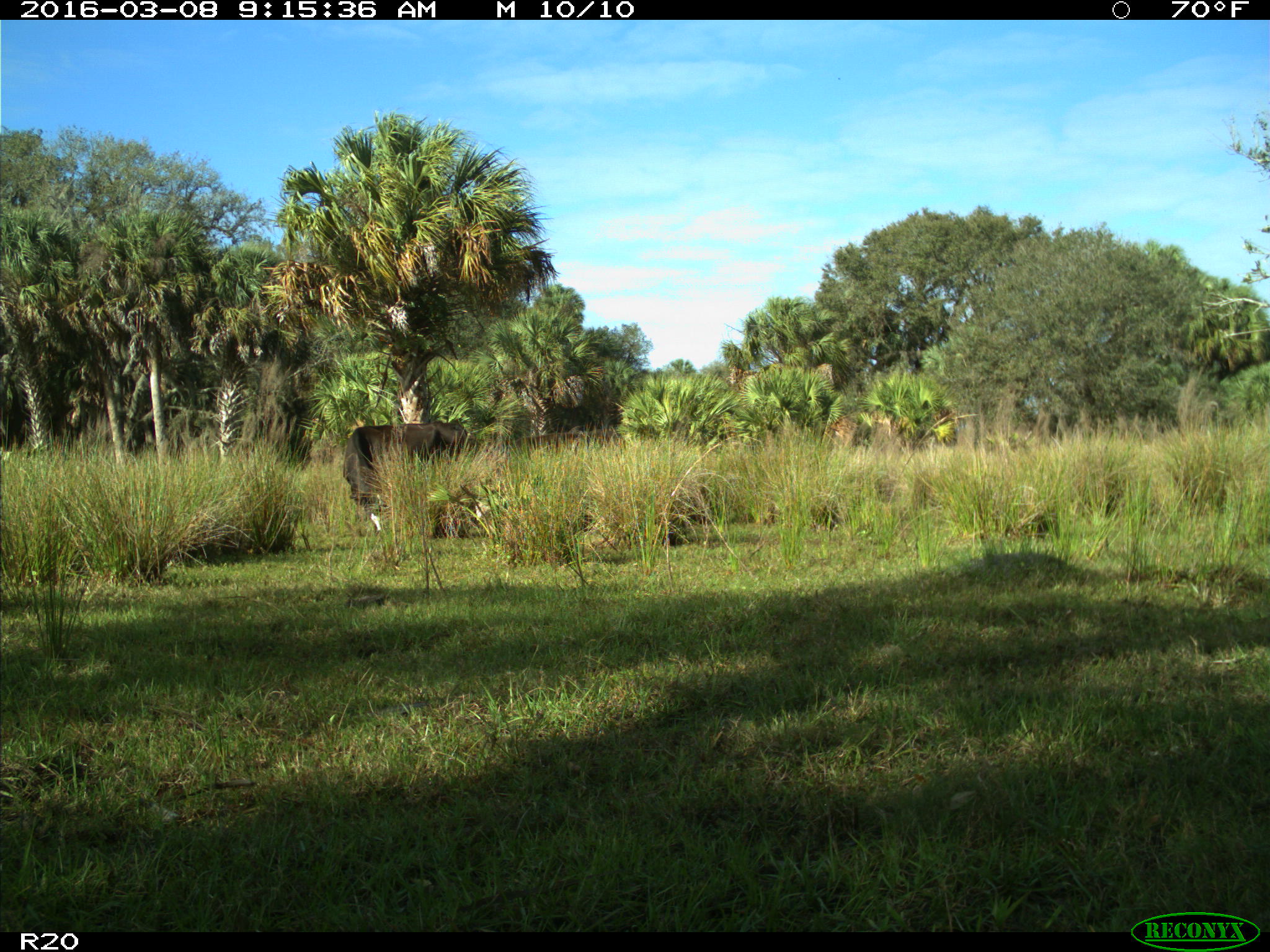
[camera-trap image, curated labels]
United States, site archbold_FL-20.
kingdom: Animalia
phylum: Chordata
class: Mammalia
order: Artiodactyla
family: Bovidae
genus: Bos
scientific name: Bos taurus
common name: domestic cow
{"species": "Bos taurus (domestic cow)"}